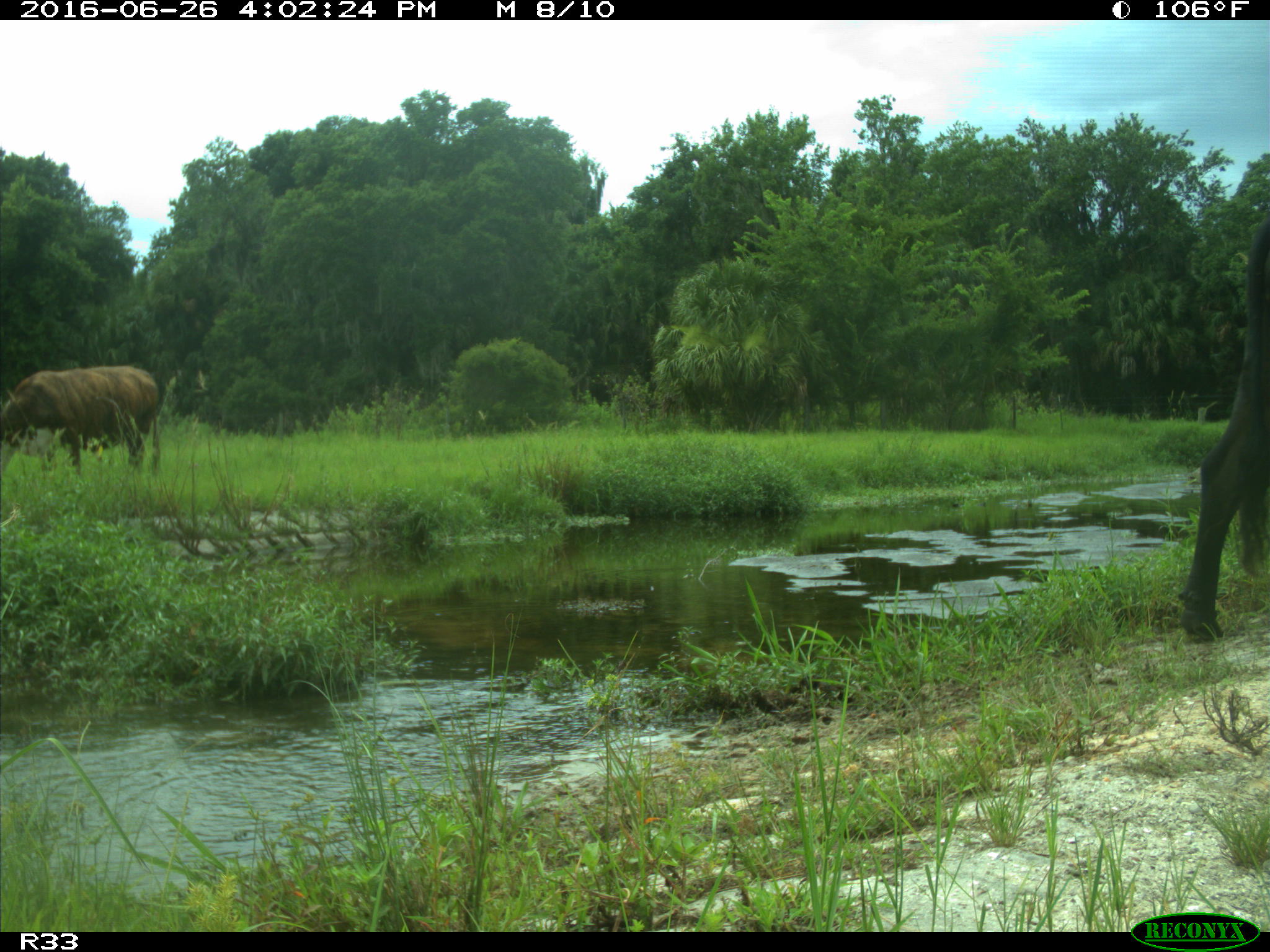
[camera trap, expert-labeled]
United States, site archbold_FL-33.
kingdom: Animalia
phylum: Chordata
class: Mammalia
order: Artiodactyla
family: Bovidae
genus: Bos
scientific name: Bos taurus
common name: domestic cow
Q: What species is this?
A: Bos taurus (domestic cow).